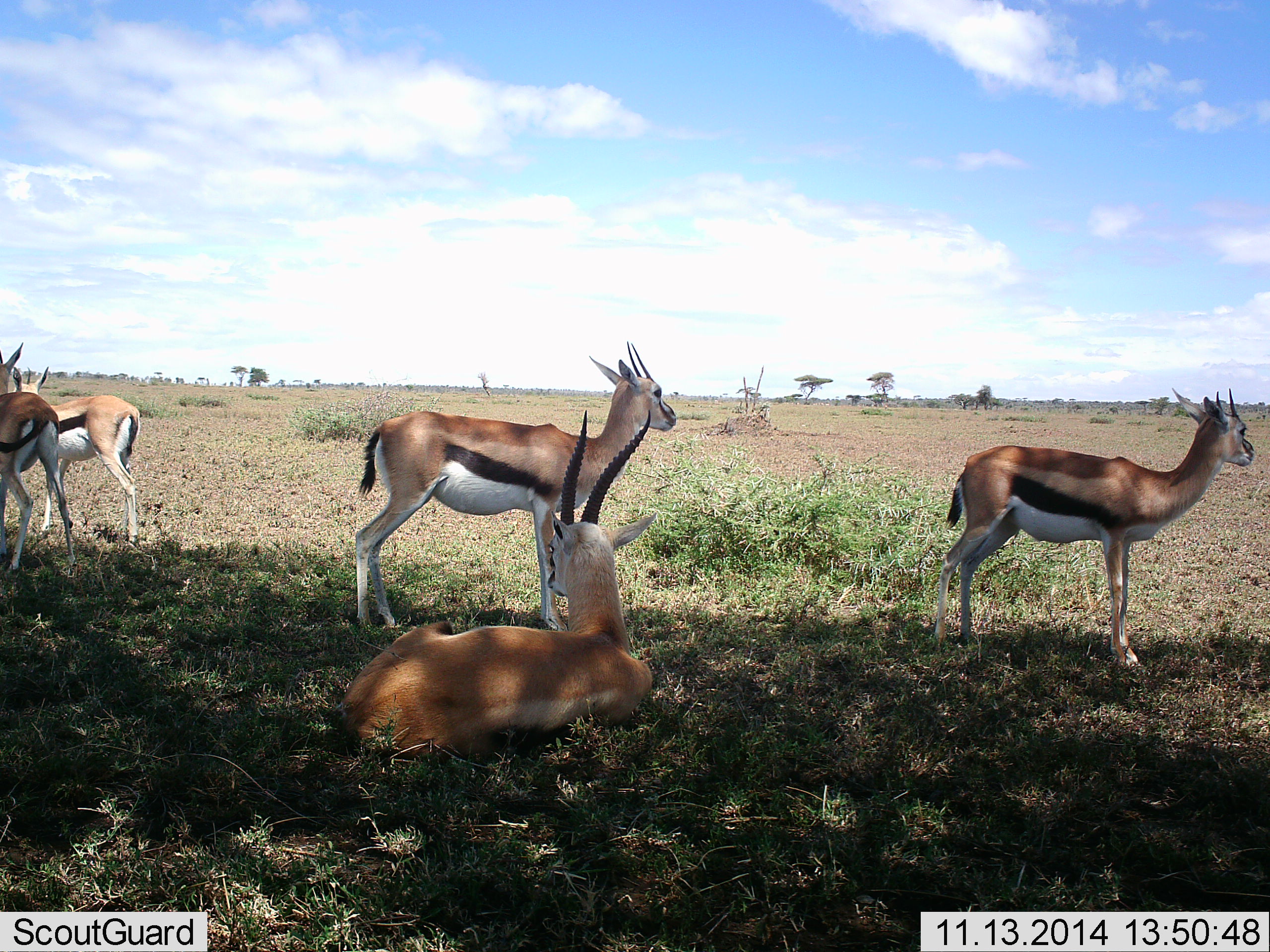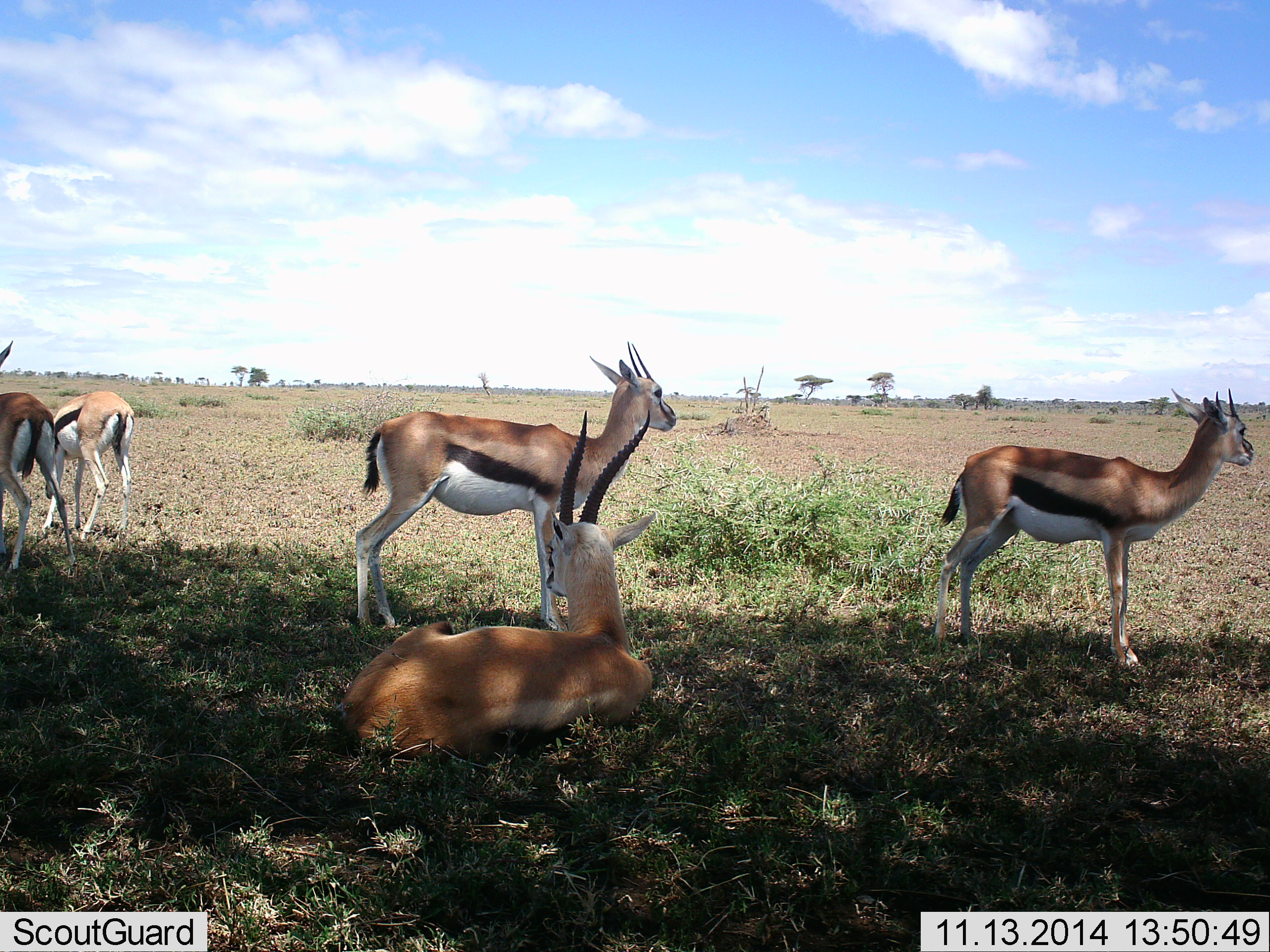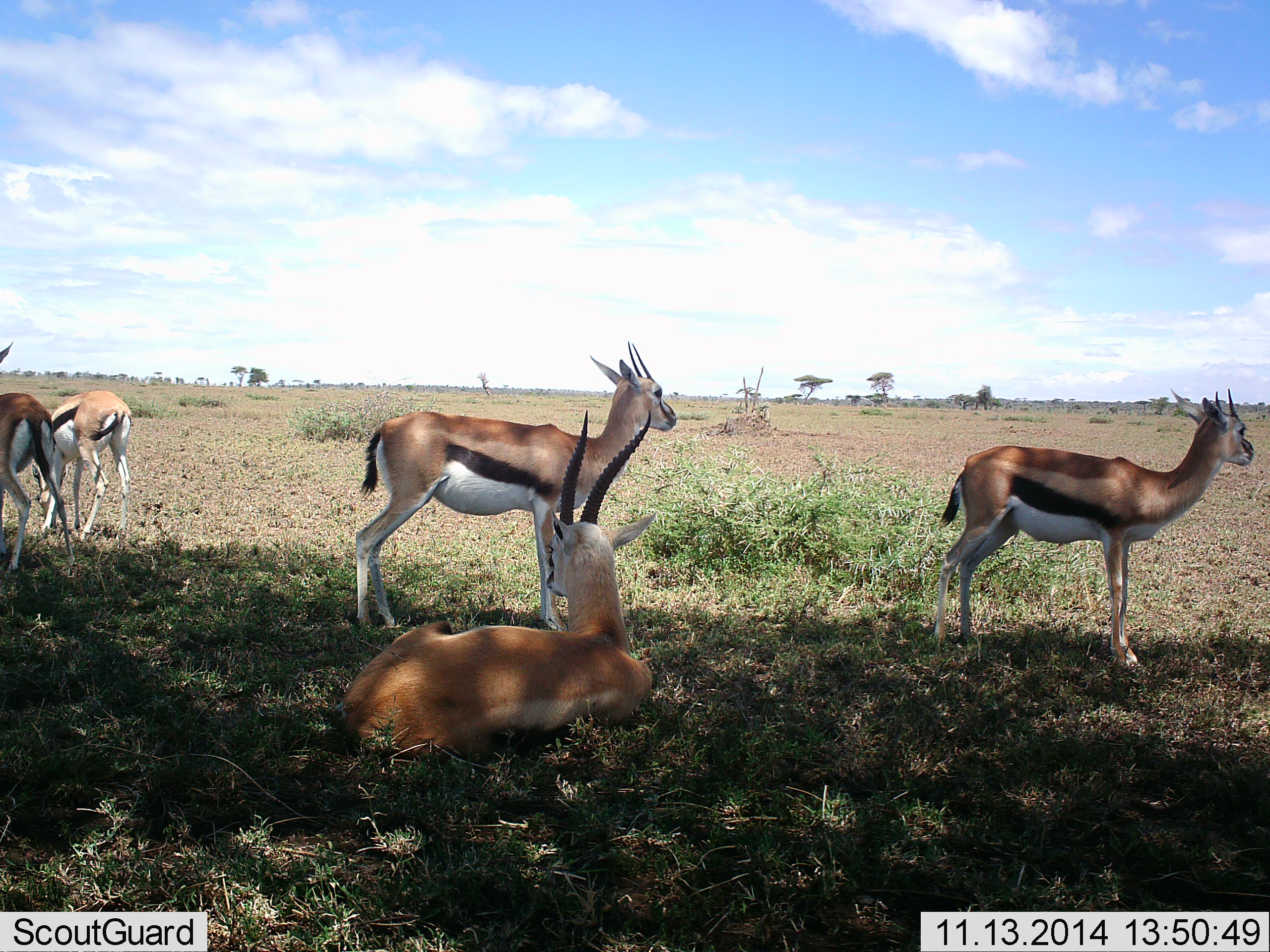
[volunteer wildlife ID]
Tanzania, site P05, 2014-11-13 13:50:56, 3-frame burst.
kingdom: Animalia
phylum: Chordata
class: Mammalia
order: Artiodactyla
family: Bovidae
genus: Eudorcas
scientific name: Eudorcas thomsonii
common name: thomson's gazelle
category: gazellethomsons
Gazellethomsons (thomson's gazelle) (Eudorcas thomsonii), count 5. Behavior (volunteer vote fractions): standing 80%, resting 100%, moving 10%, interacting 0%. Young present (vote fraction): 0%. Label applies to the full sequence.